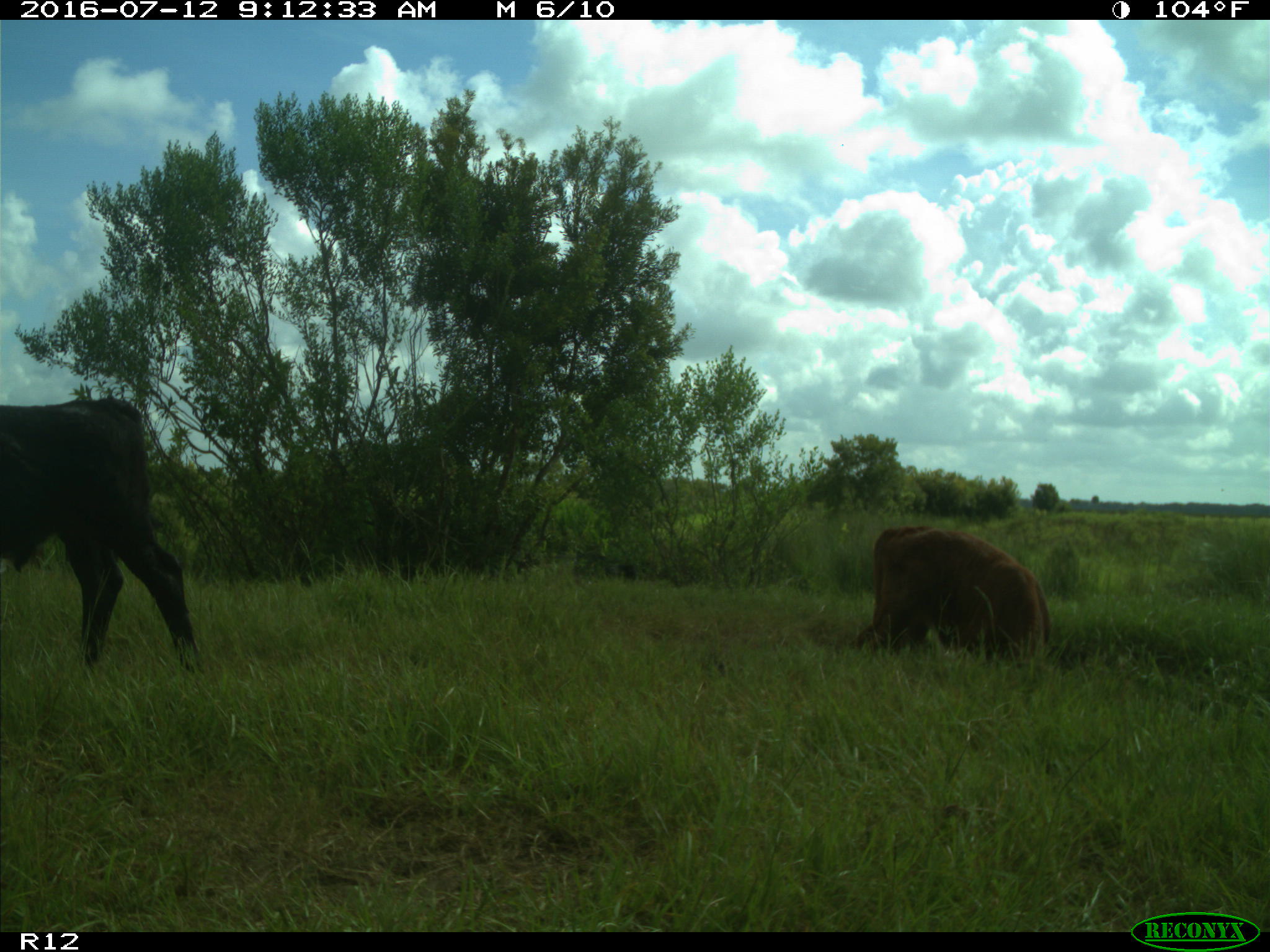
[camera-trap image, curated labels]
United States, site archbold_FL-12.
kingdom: Animalia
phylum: Chordata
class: Mammalia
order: Artiodactyla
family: Bovidae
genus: Bos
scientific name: Bos taurus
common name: domestic cow